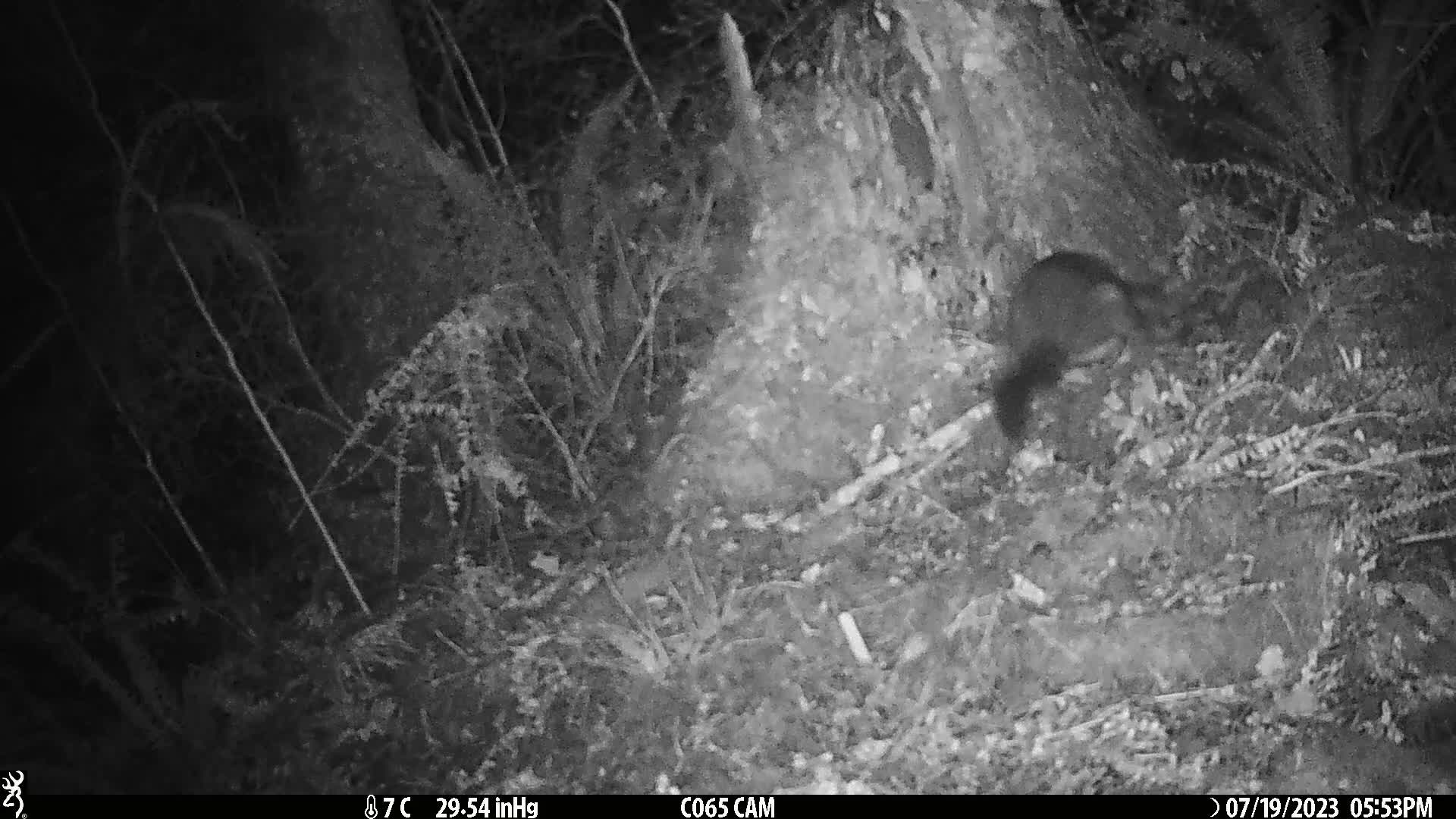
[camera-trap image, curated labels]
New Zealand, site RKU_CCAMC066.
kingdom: Animalia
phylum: Chordata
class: Mammalia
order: Diprotodontia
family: Phalangeridae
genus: Trichosurus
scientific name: Trichosurus vulpecula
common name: common brushtail possum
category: possum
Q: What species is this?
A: Possum (common brushtail possum) (Trichosurus vulpecula).